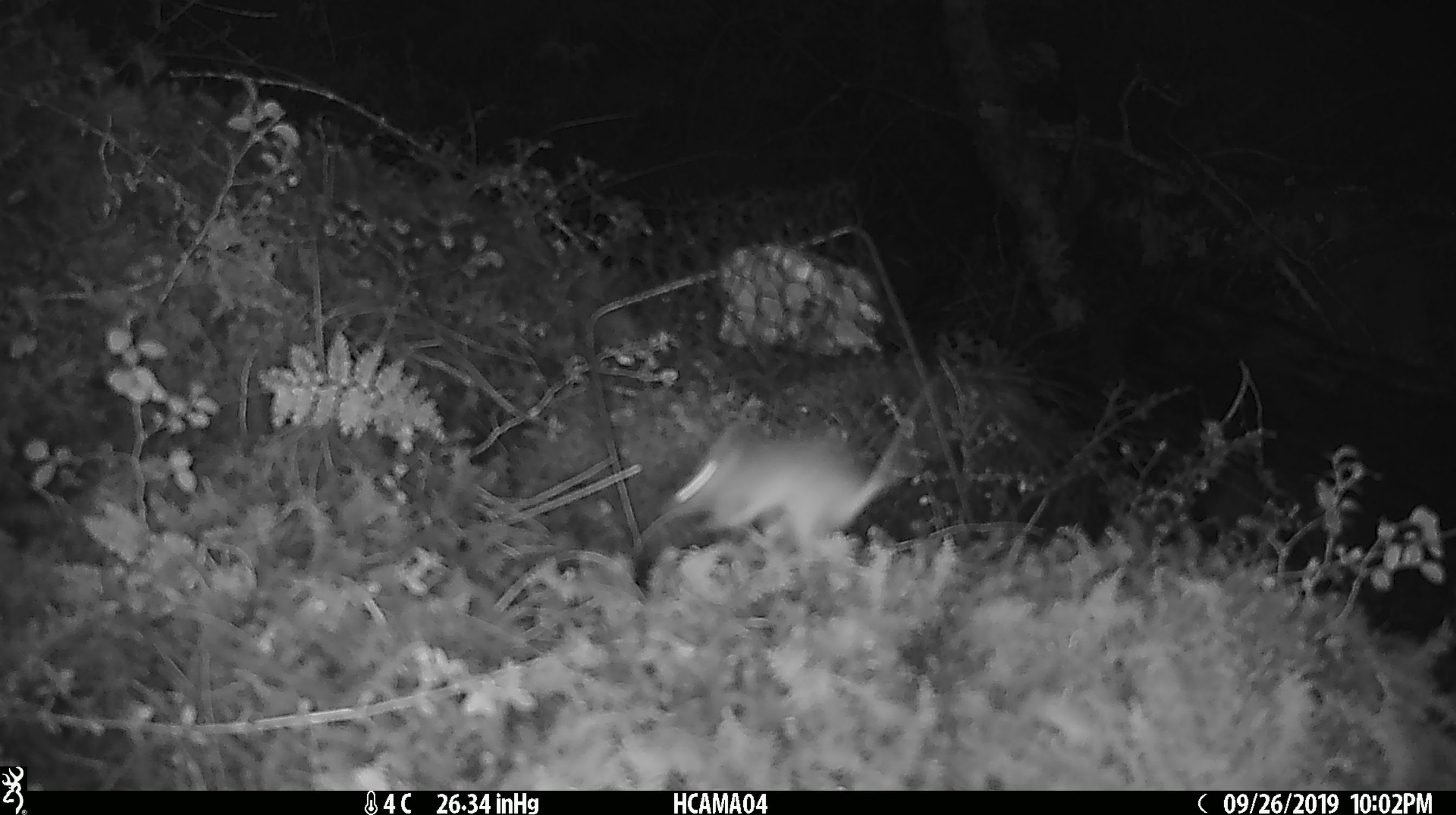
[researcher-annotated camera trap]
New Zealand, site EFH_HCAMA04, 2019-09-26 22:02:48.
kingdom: Animalia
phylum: Chordata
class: Mammalia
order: Rodentia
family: Muridae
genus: Mus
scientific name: Mus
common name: mouse